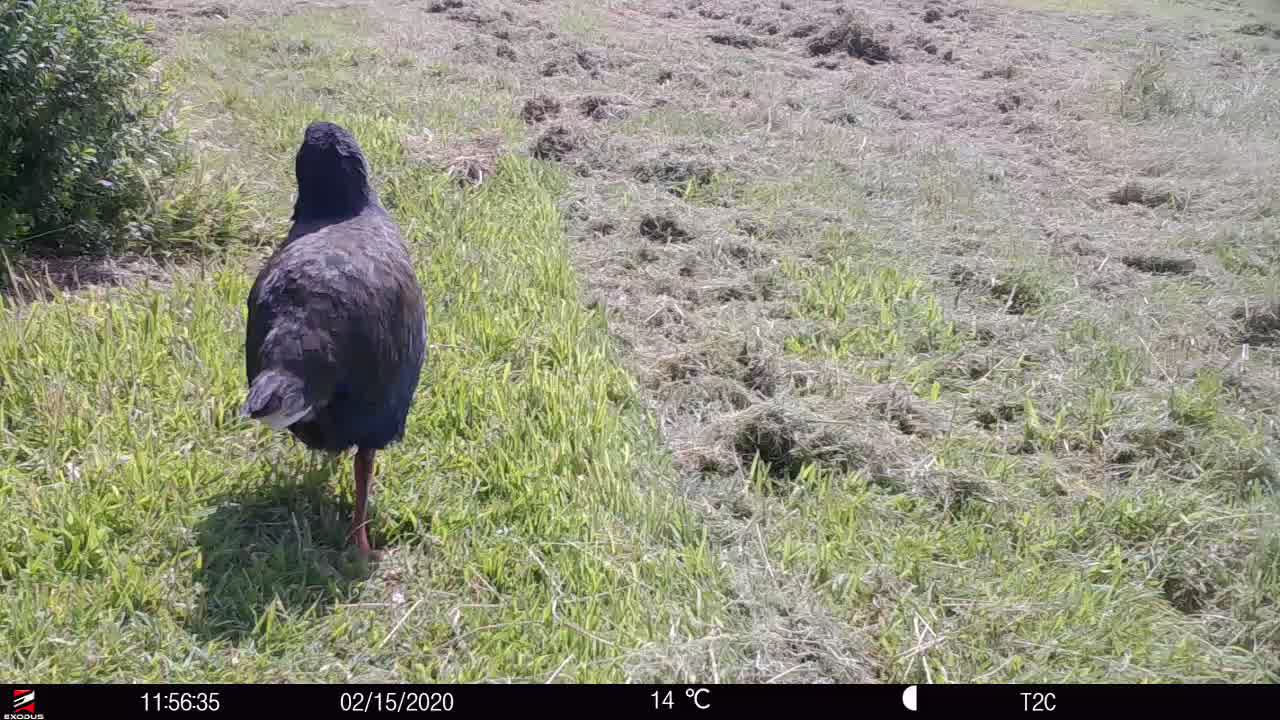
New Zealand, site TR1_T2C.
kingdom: Animalia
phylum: Chordata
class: Aves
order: Gruiformes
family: Rallidae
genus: Porphyrio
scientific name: Porphyrio mantelli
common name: takahe